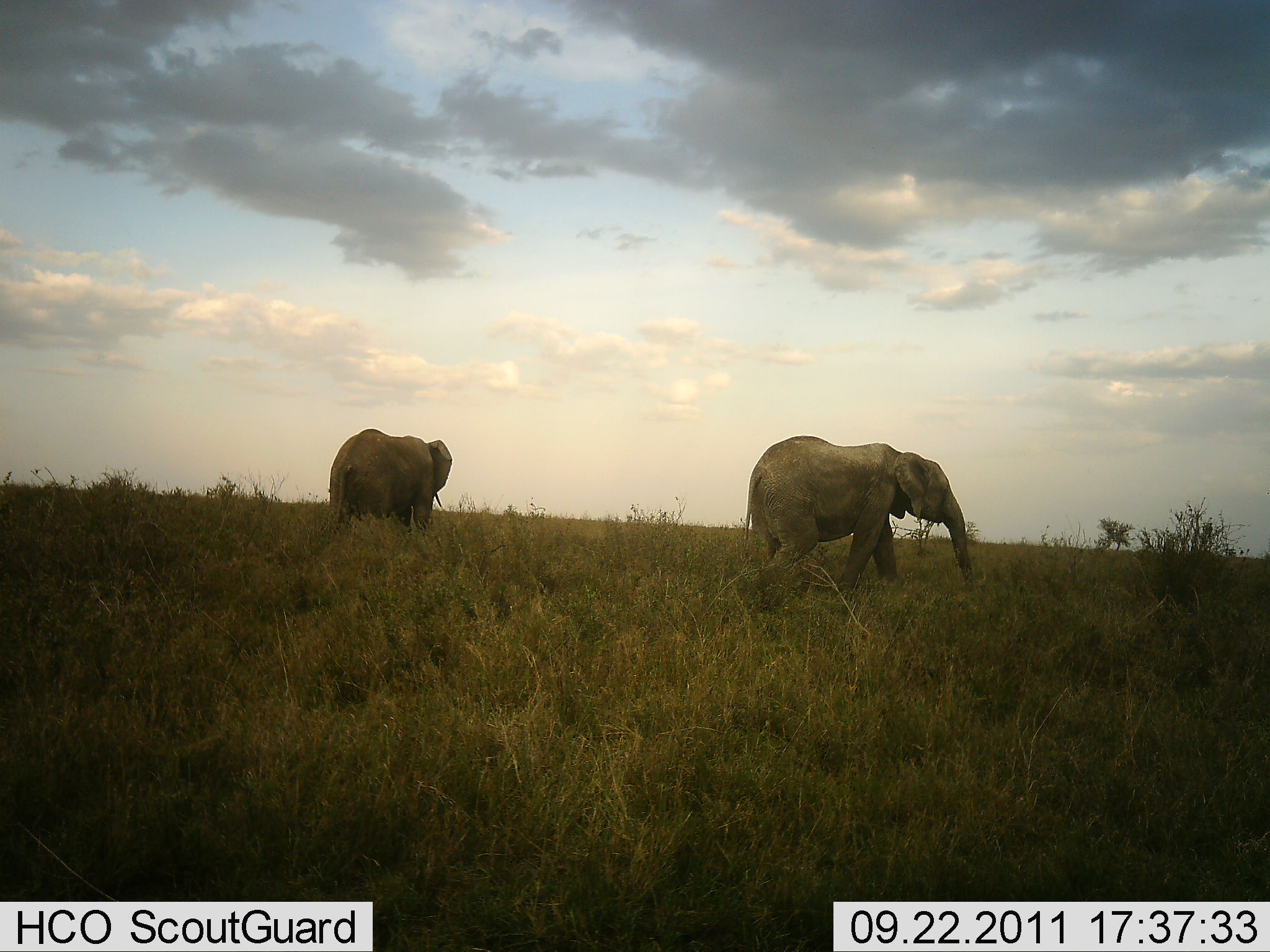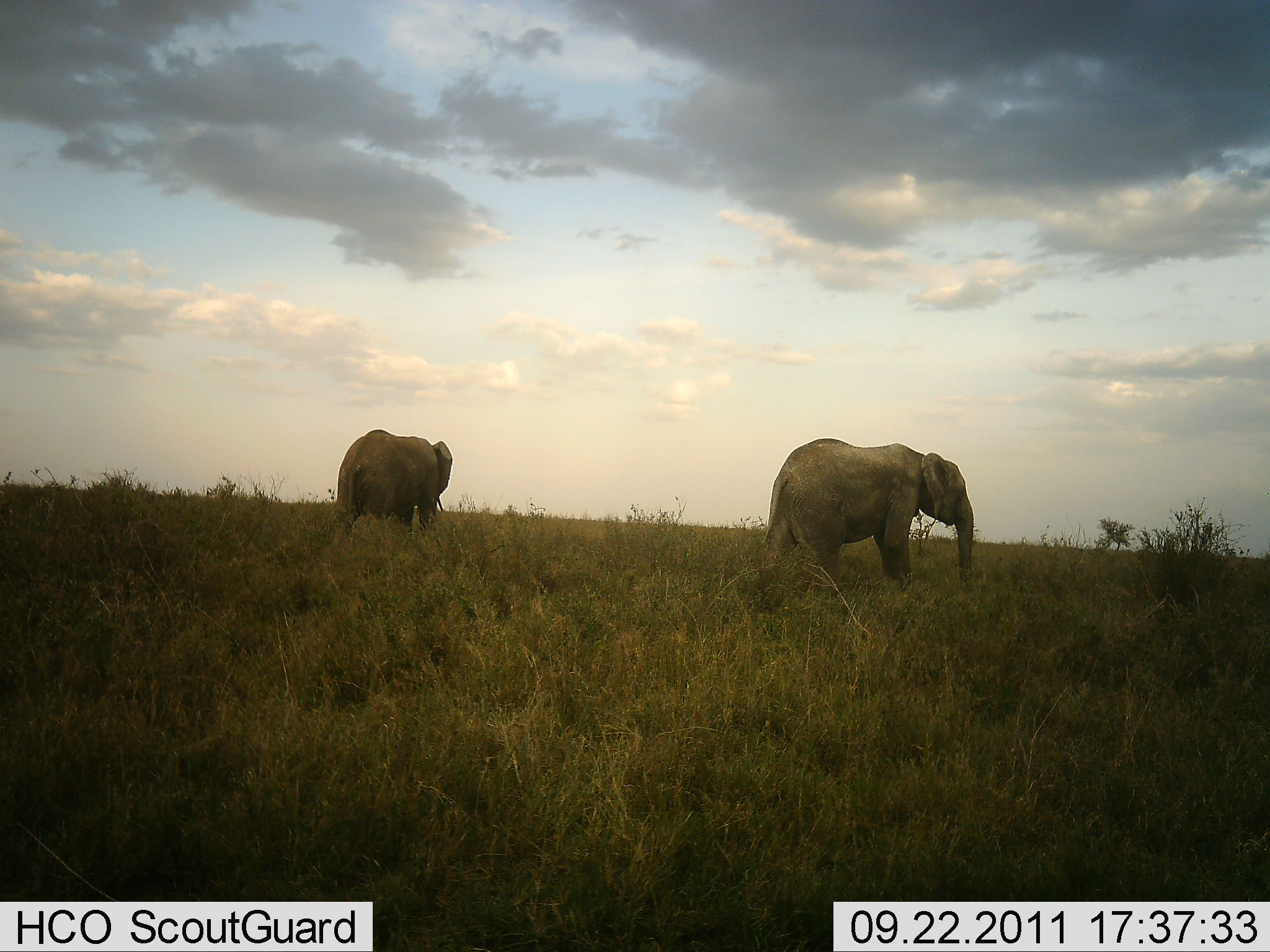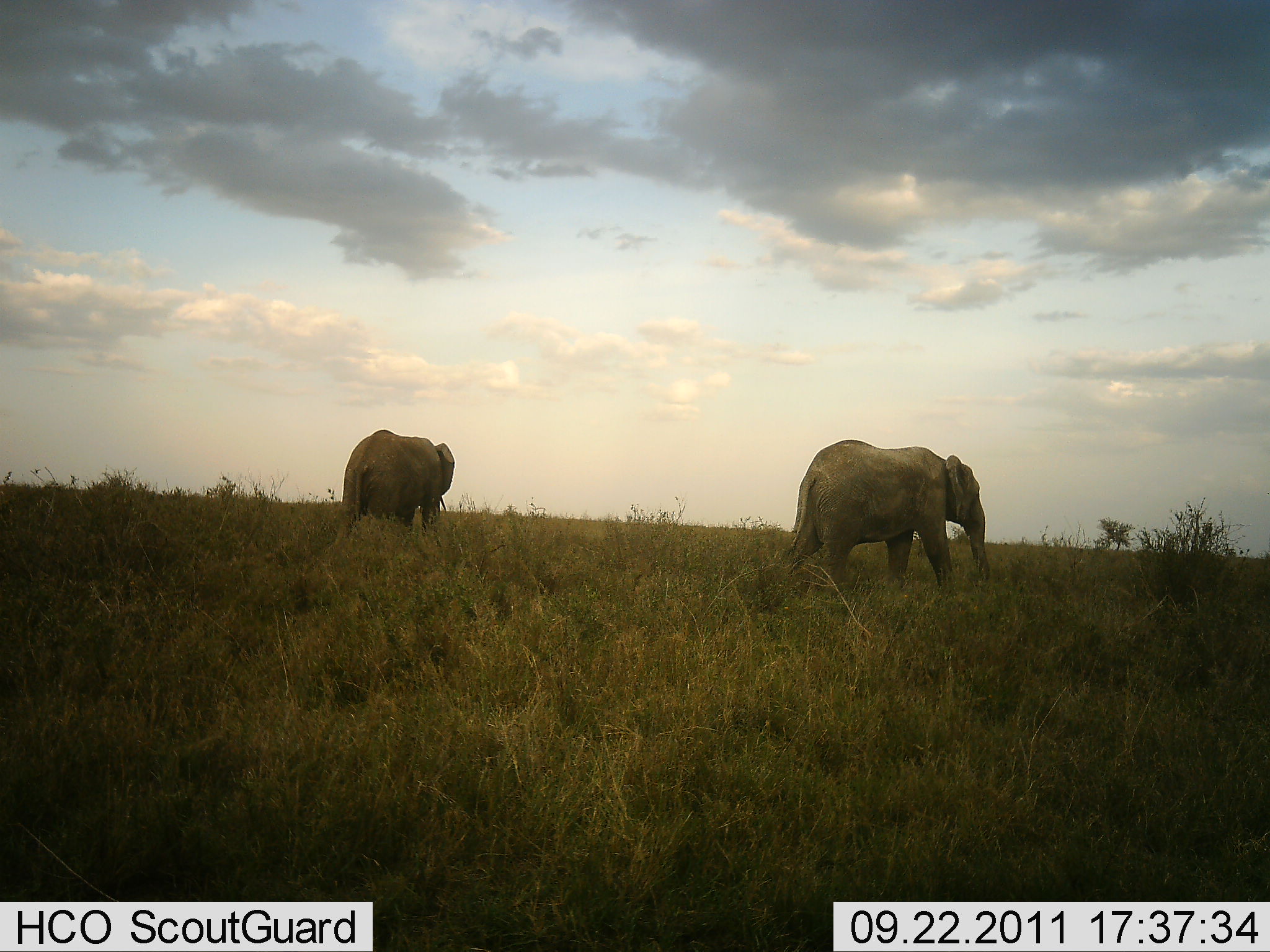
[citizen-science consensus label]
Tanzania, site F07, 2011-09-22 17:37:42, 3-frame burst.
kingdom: Animalia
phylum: Chordata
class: Mammalia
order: Proboscidea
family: Elephantidae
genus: Loxodonta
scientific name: Loxodonta africana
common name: african bush elephant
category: elephant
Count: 2.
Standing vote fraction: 10%.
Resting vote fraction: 0%.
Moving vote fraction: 90%.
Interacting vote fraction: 0%.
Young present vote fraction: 0%.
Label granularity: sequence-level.